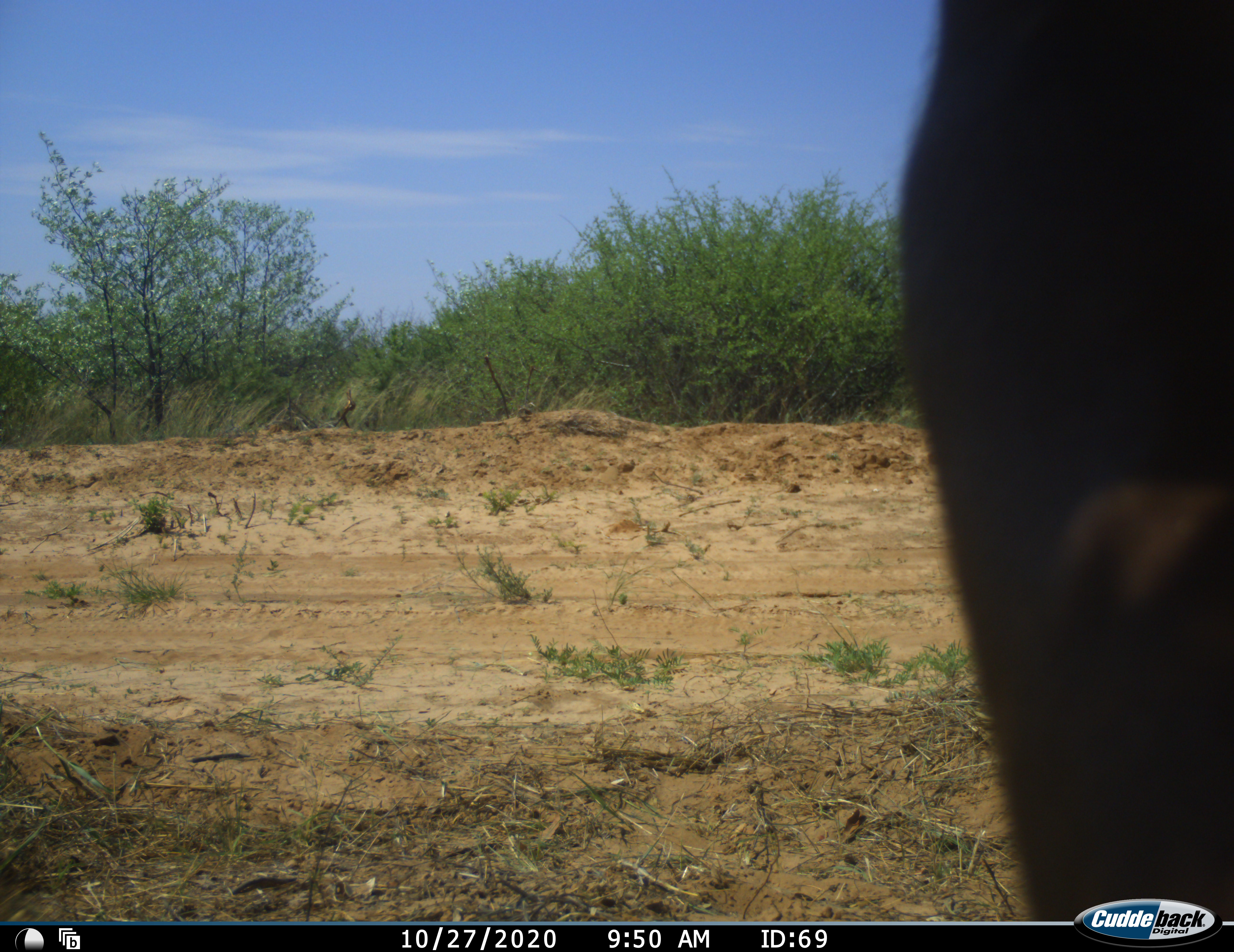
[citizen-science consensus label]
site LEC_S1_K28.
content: unidentified animal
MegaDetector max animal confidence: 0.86